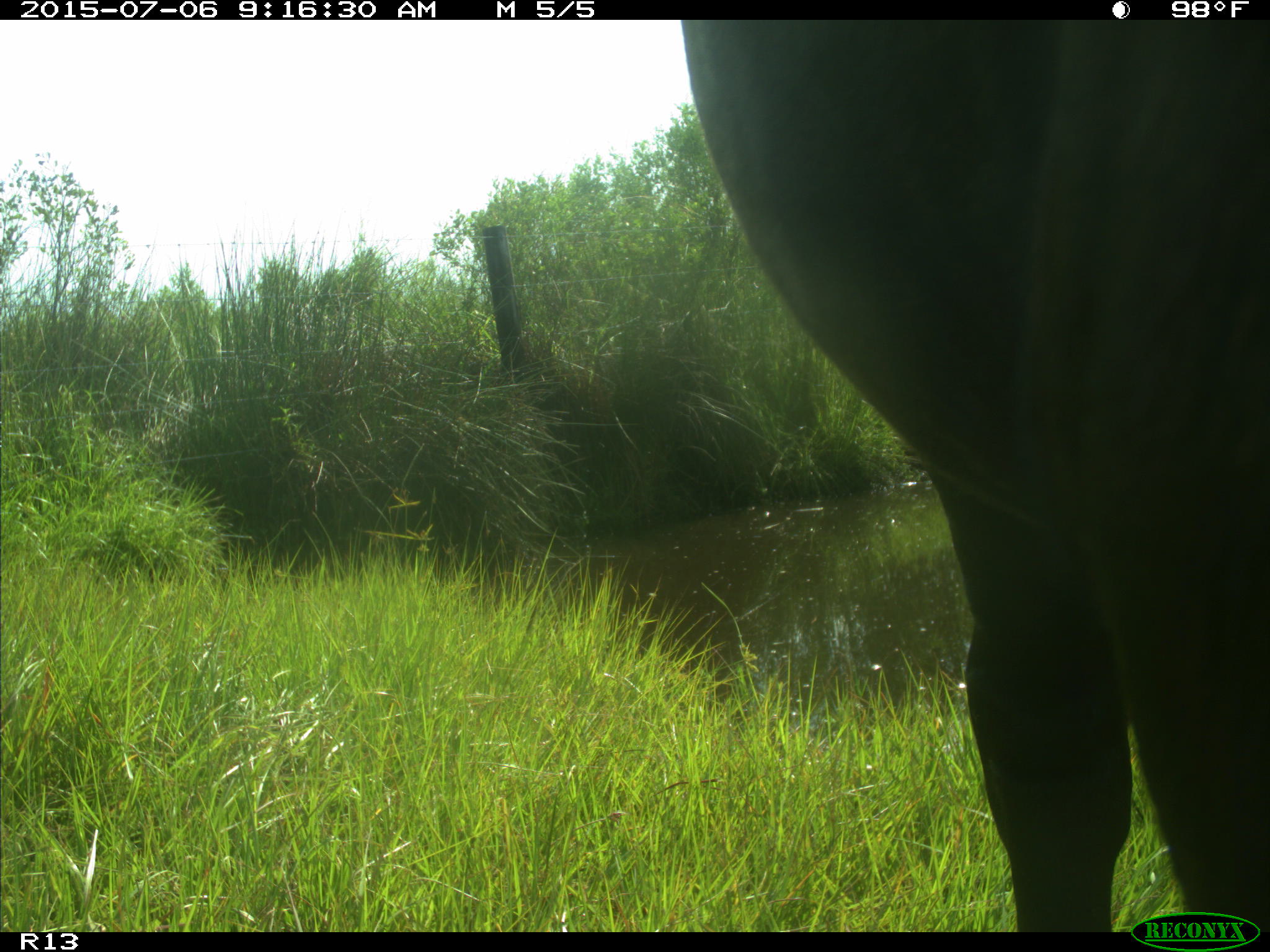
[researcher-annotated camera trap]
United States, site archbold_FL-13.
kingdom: Animalia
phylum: Chordata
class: Mammalia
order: Artiodactyla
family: Bovidae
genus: Bos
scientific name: Bos taurus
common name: domestic cow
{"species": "Bos taurus (domestic cow)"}